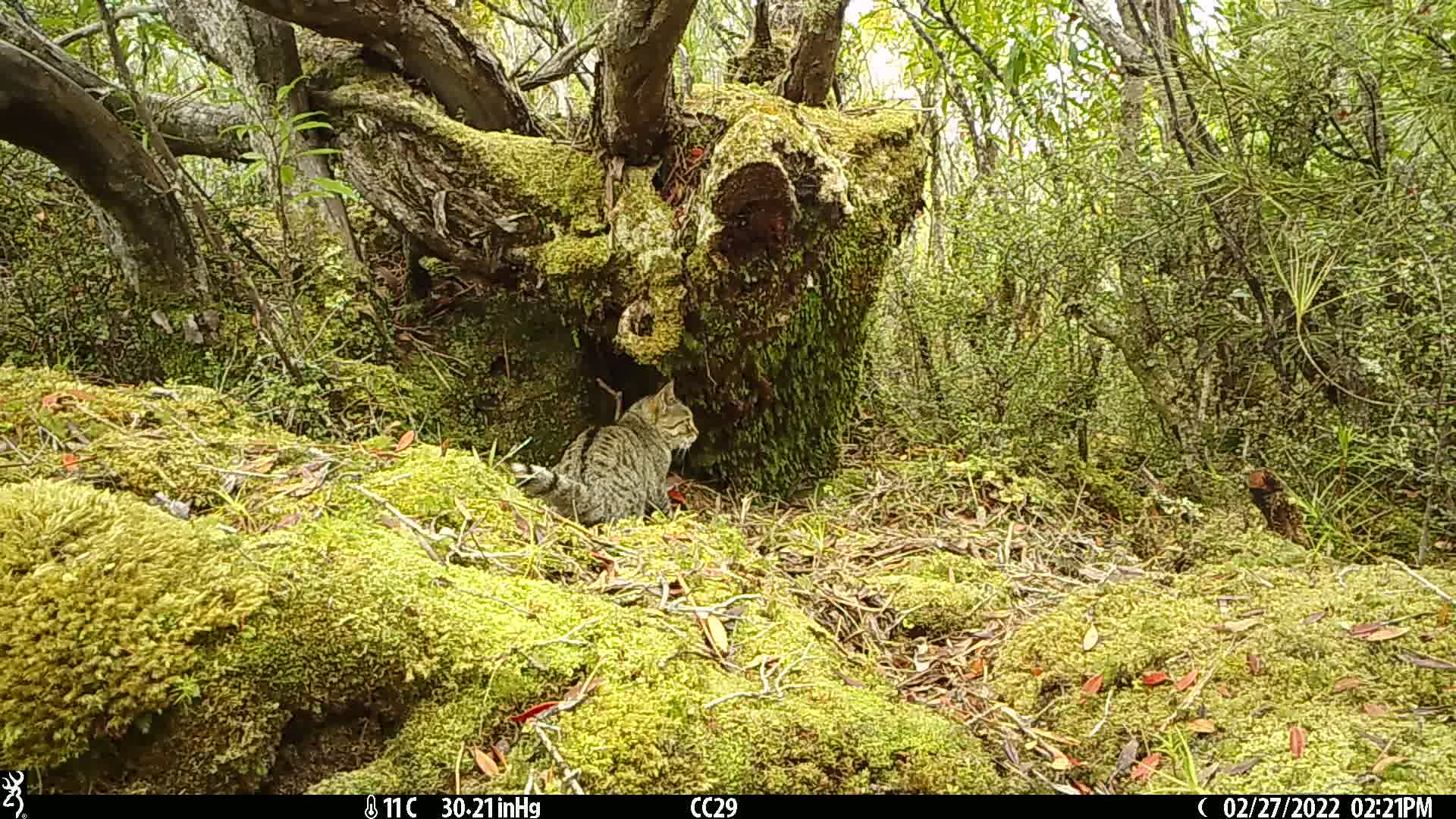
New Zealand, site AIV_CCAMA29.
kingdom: Animalia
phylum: Chordata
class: Mammalia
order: Carnivora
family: Felidae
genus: Felis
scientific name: Felis catus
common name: domestic cat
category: cat